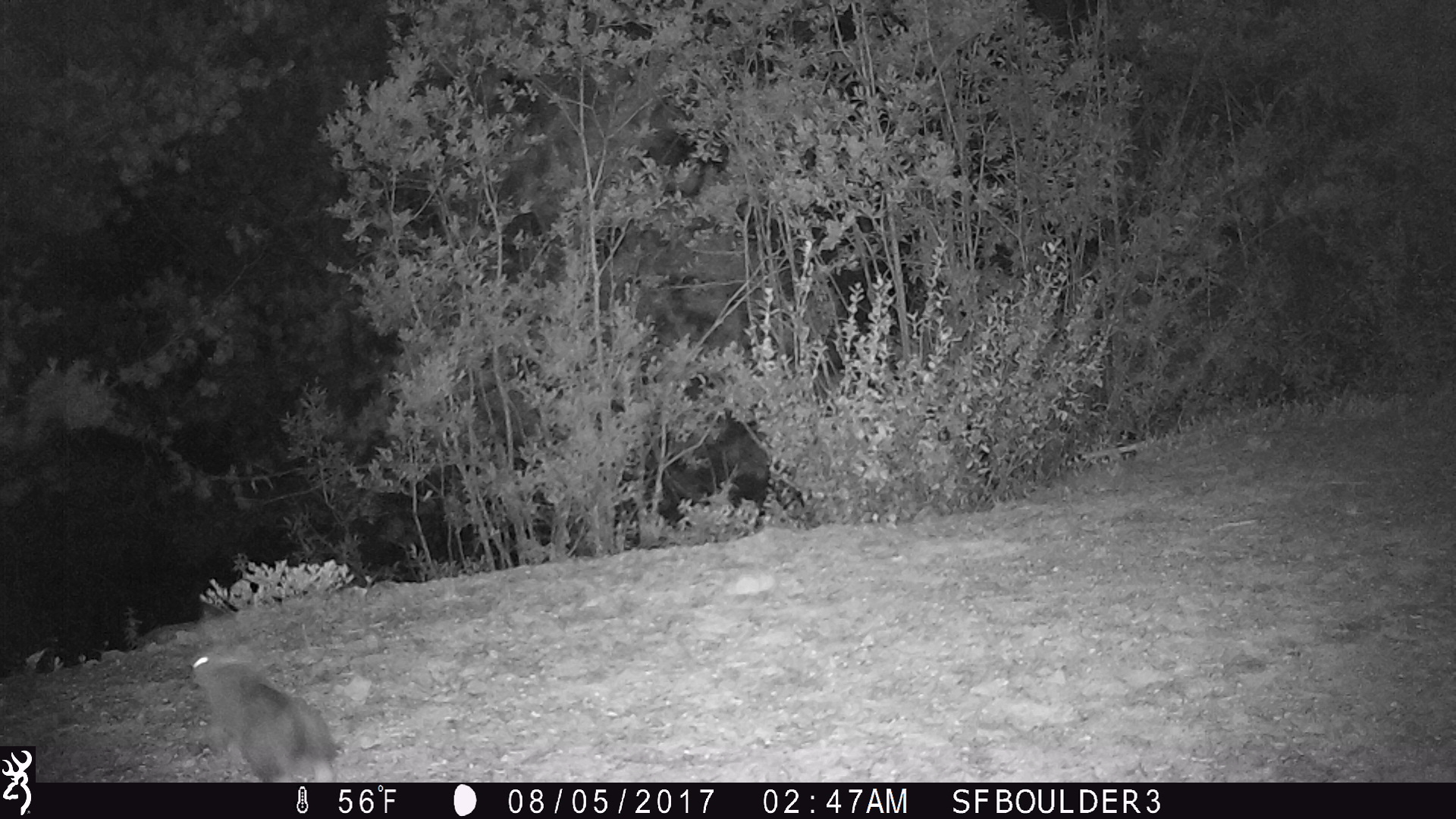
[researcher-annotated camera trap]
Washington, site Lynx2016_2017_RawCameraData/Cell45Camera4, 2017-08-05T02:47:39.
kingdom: Animalia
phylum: Chordata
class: Mammalia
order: Lagomorpha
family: Leporidae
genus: Lepus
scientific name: Lepus americanus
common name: snowshoe hare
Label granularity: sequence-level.